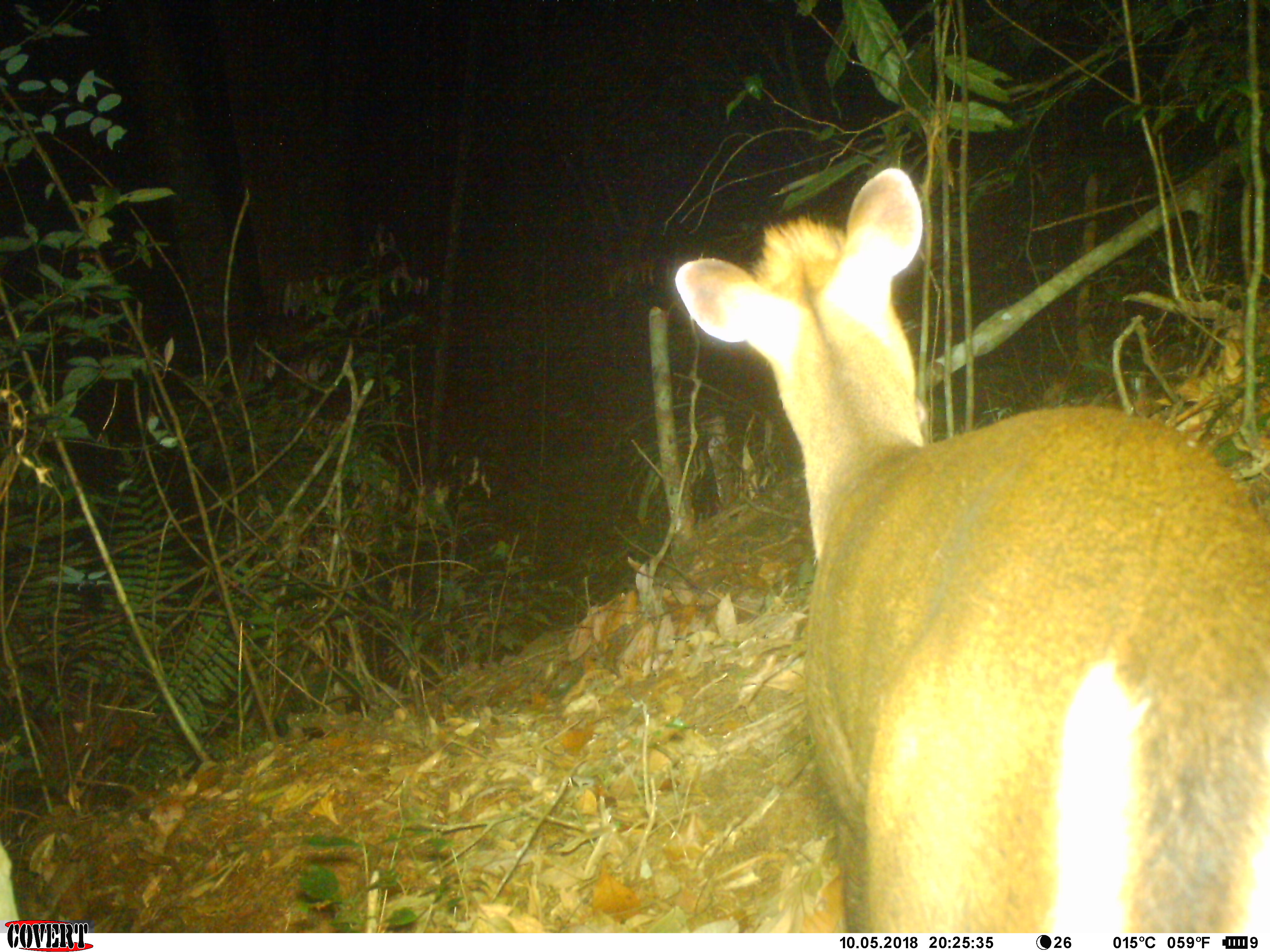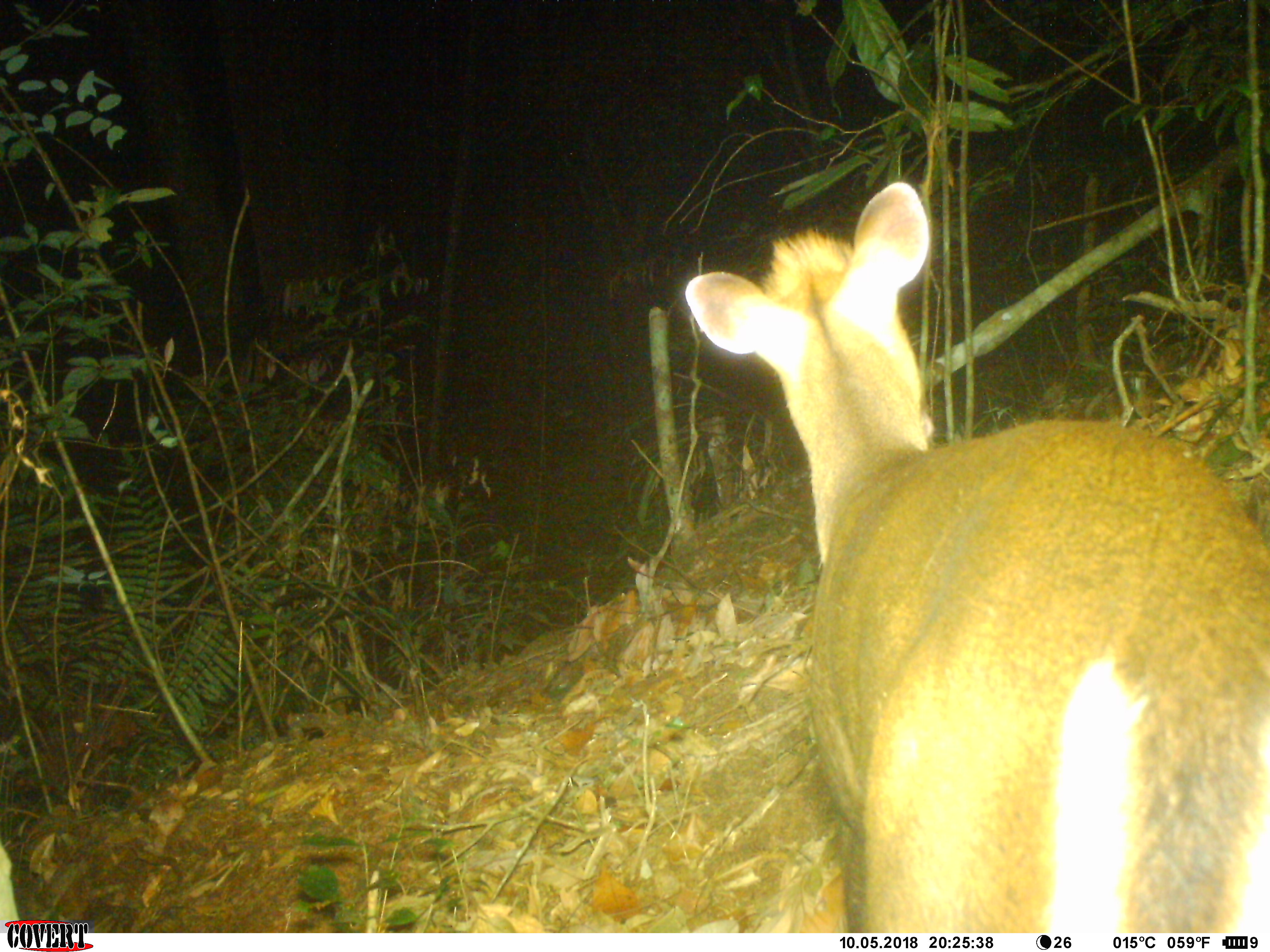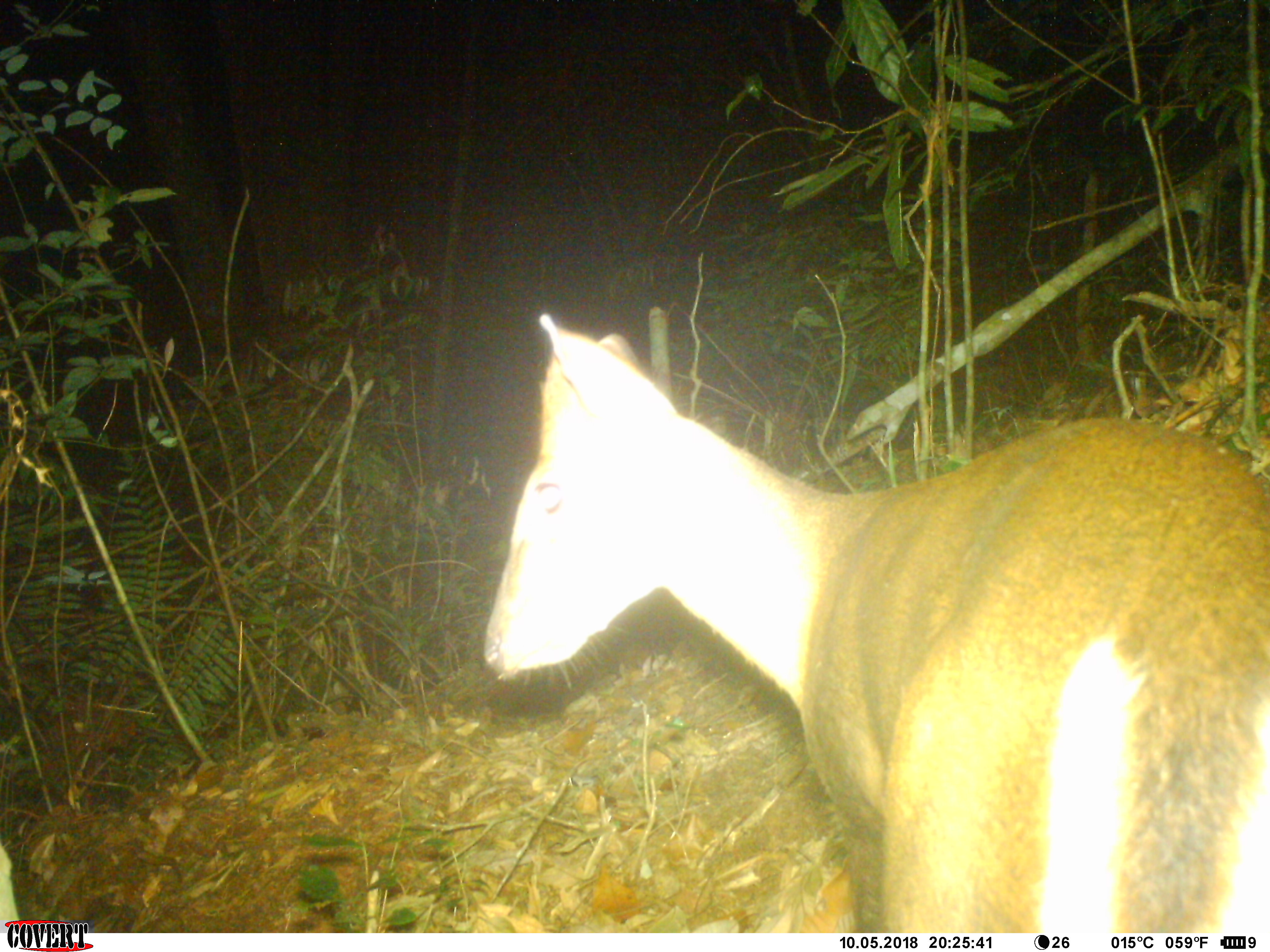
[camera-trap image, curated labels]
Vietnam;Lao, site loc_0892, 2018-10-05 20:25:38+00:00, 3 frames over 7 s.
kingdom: Animalia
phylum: Chordata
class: Mammalia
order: Artiodactyla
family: Cervidae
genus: Muntiacus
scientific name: Muntiacus rooseveltorum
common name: roosevelt's muntjac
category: roosevelts muntjac group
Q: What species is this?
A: Roosevelts muntjac group (roosevelt's muntjac) (Muntiacus rooseveltorum).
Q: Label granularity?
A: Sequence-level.